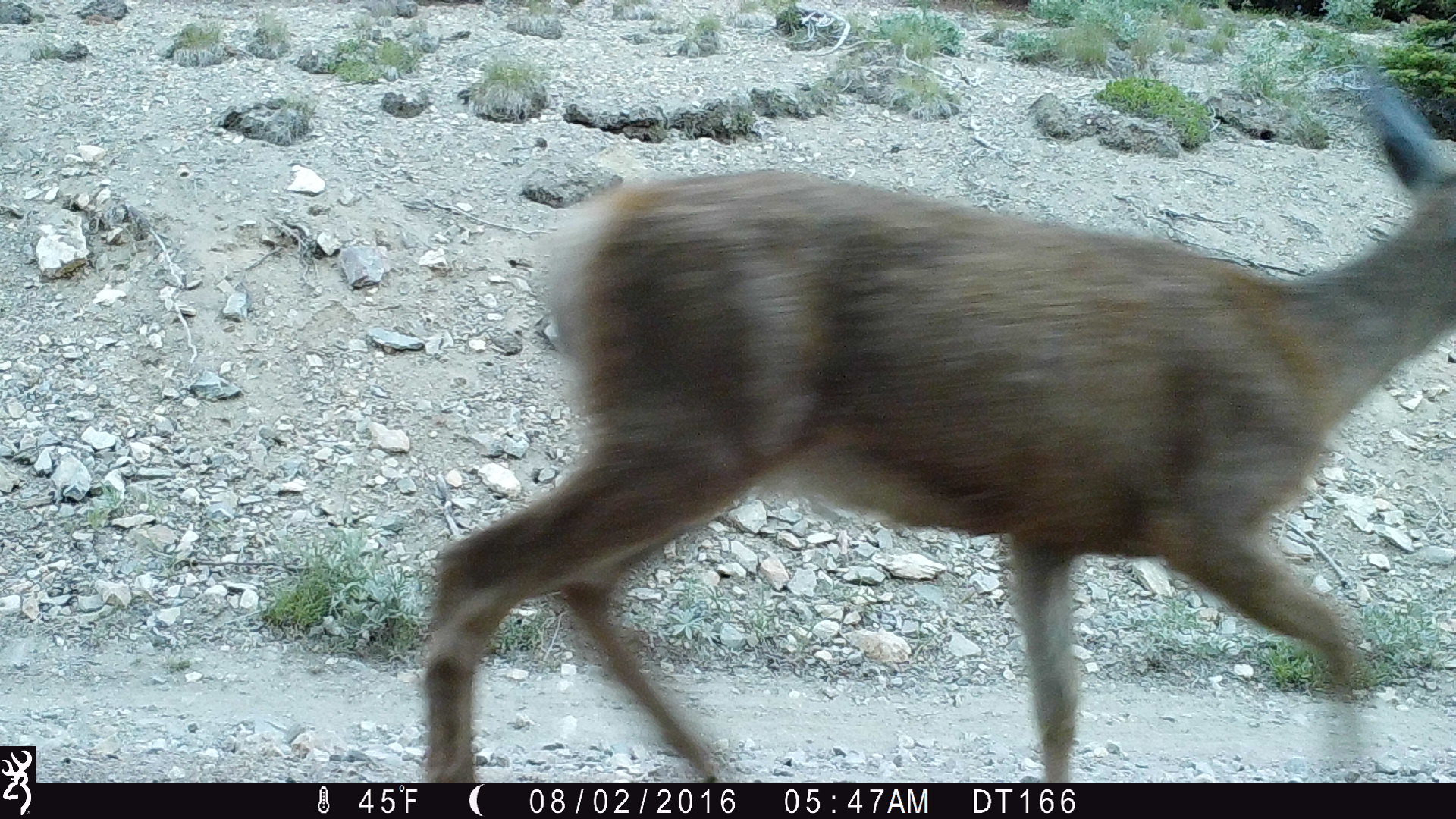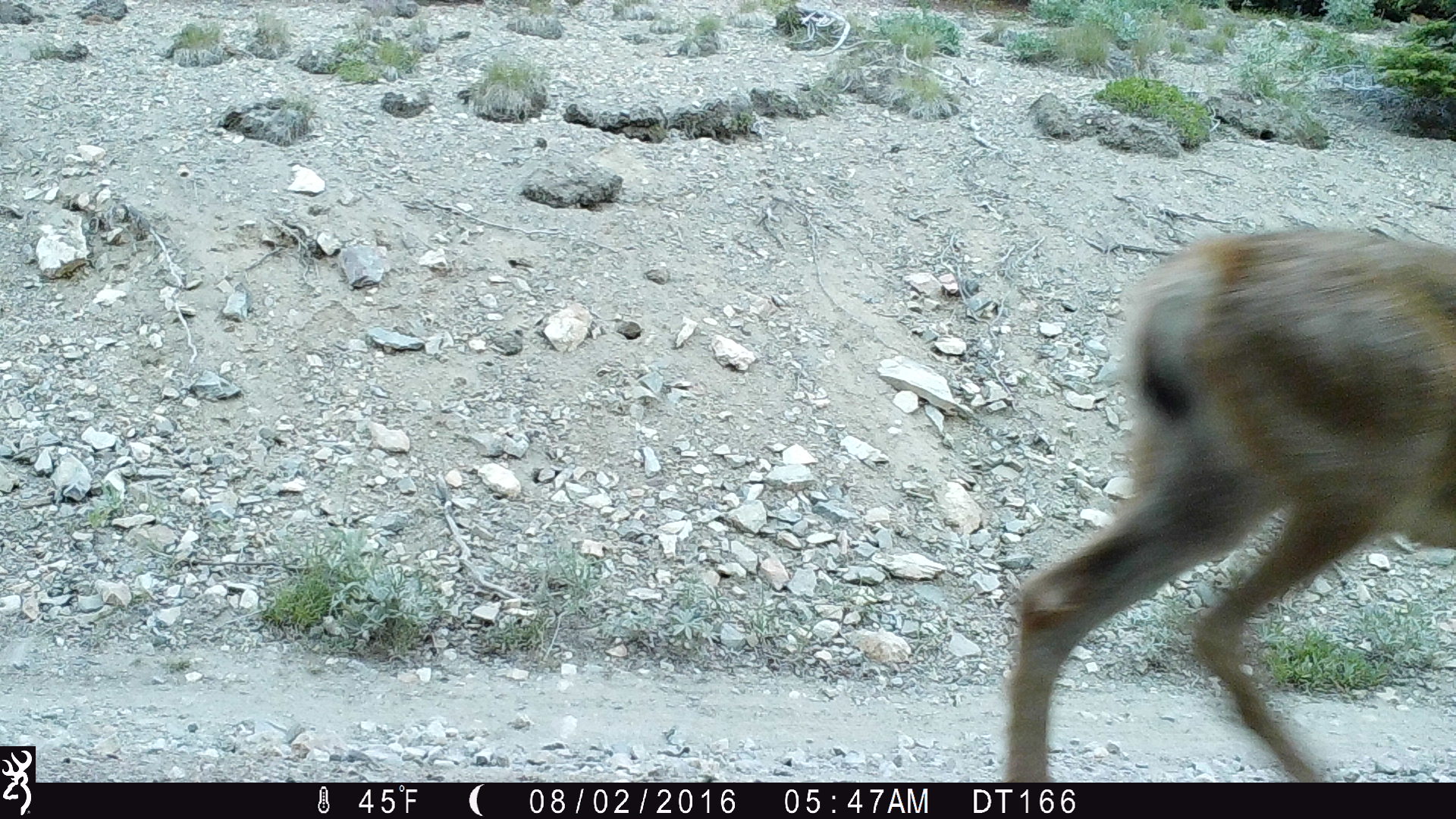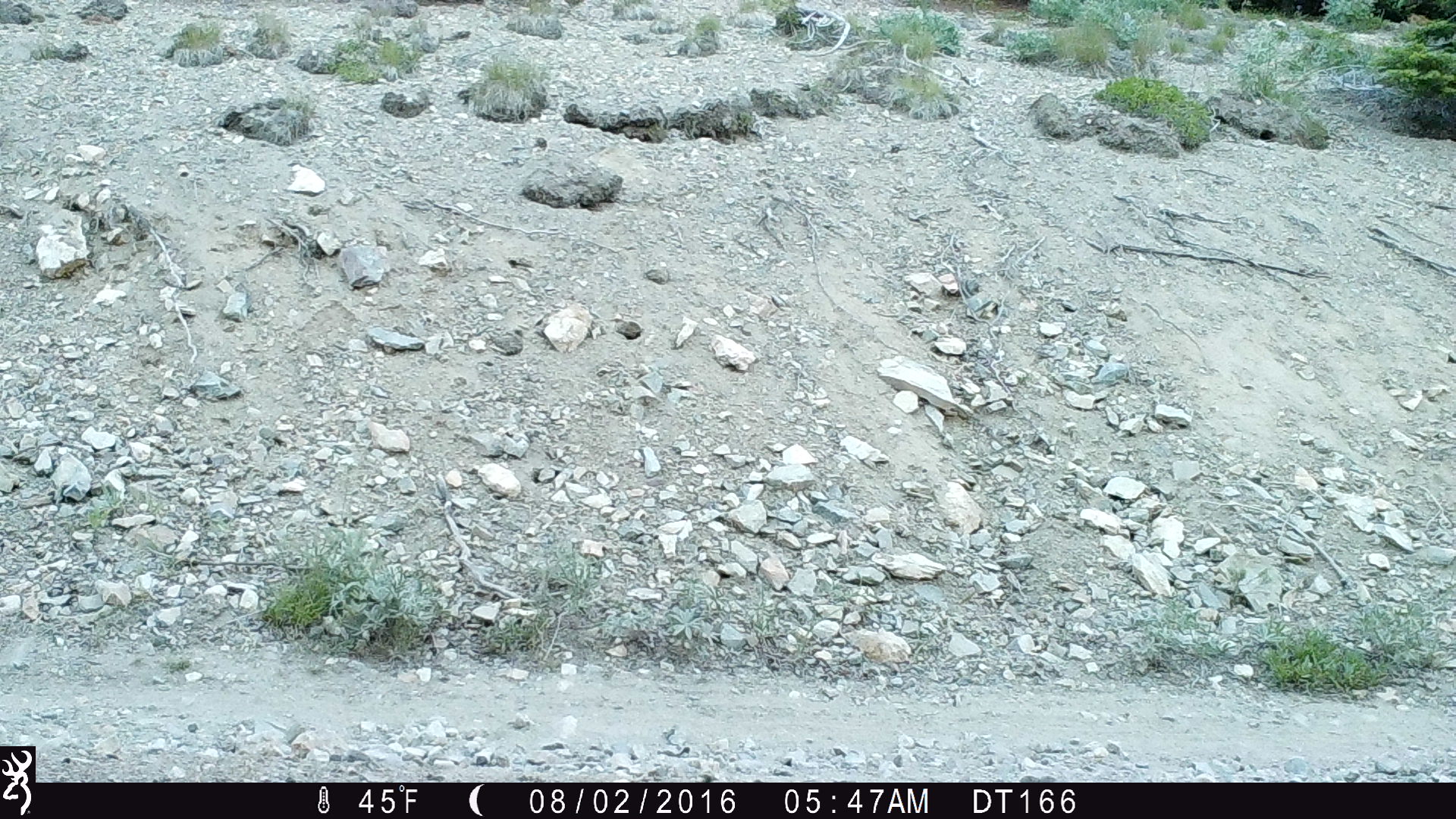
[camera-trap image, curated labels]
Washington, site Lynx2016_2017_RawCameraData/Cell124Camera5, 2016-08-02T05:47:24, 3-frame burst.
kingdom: Animalia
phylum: Chordata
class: Mammalia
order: Artiodactyla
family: Cervidae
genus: Odocoileus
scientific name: Odocoileus hemionus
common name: mule deer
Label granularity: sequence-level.